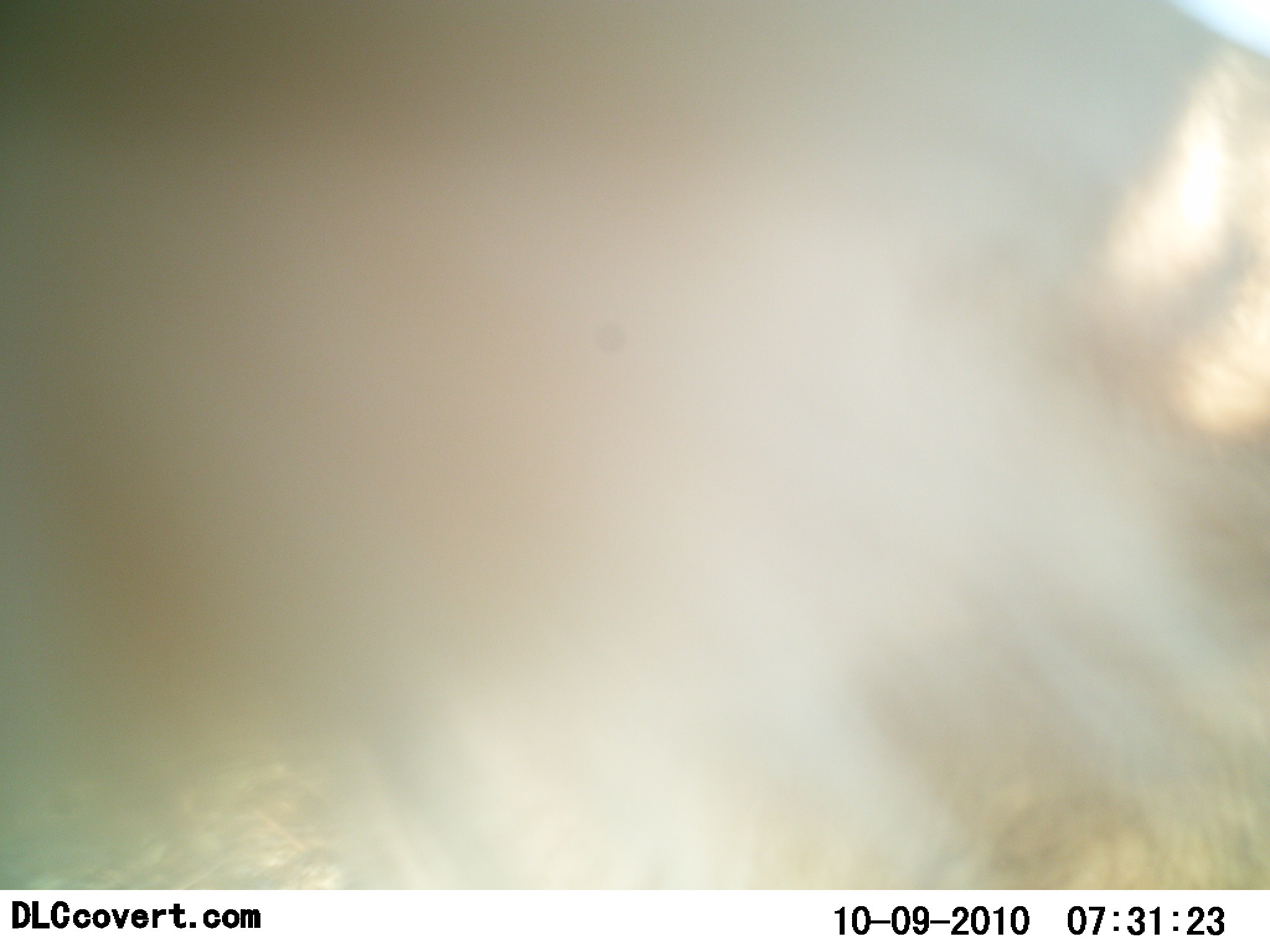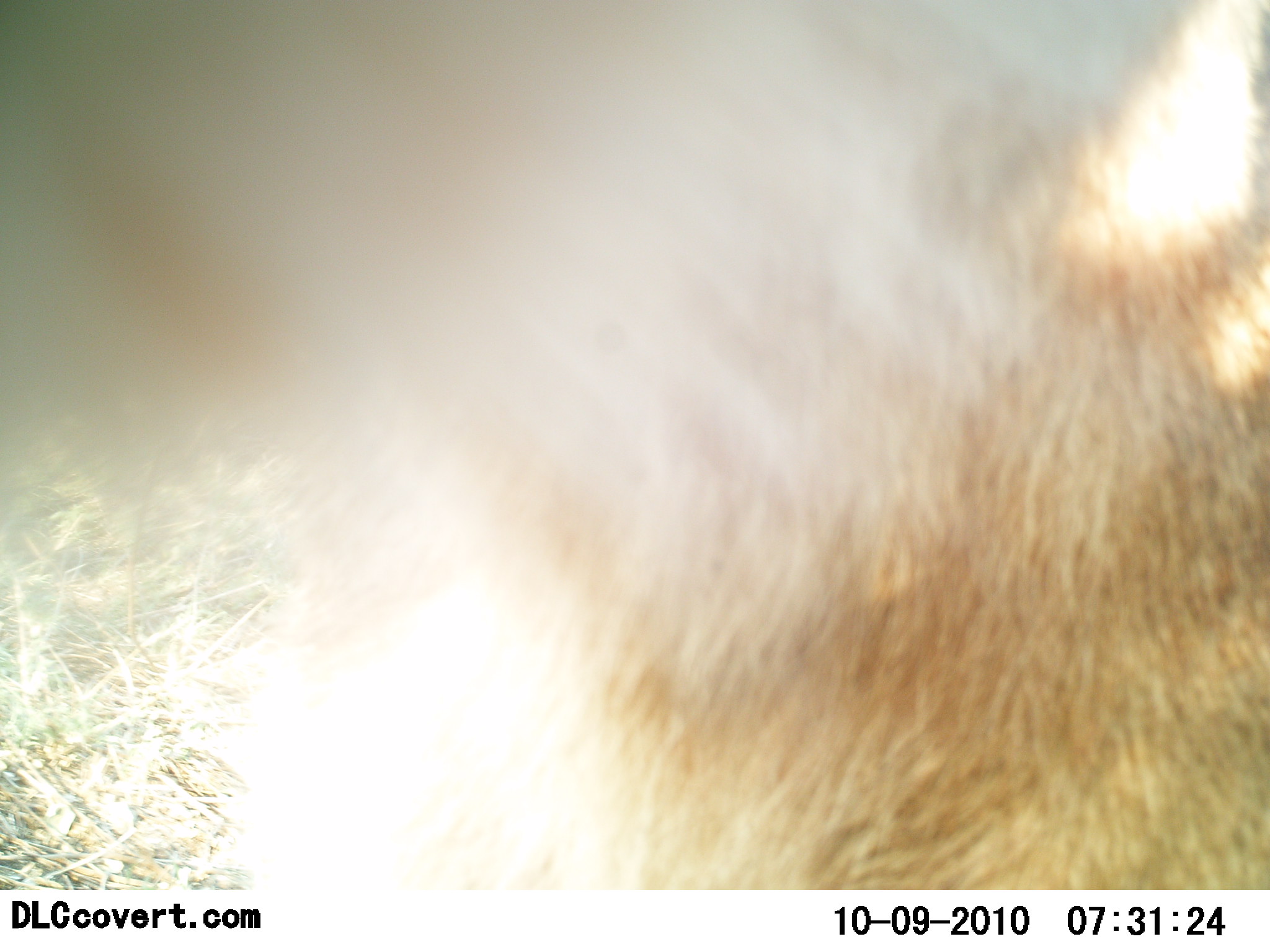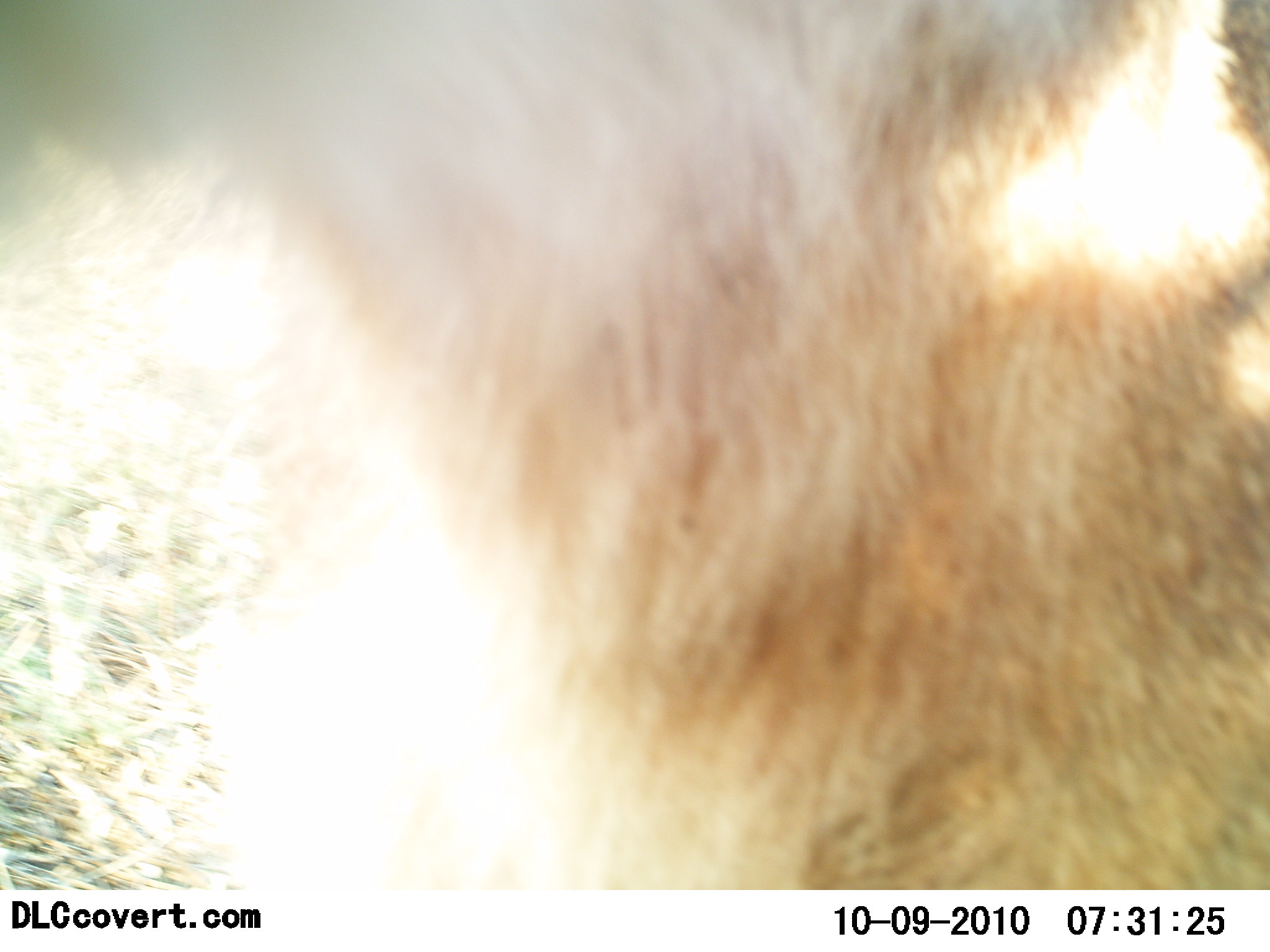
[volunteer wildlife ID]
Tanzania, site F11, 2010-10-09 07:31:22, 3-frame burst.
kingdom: Animalia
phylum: Chordata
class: Mammalia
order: Carnivora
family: Felidae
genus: Panthera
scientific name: Panthera leo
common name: lion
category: lionfemale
Lionfemale (lion) (Panthera leo), count 1. Behavior (volunteer vote fractions): standing 58%, resting 17%, moving 17%, interacting 17%. Young present (vote fraction): 8%. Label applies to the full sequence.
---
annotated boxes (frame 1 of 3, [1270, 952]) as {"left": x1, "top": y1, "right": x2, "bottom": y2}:
animal: {"left": 1, "top": 1, "right": 1270, "bottom": 886}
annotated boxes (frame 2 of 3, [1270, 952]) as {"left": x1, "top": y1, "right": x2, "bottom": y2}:
animal: {"left": 0, "top": 1, "right": 1269, "bottom": 888}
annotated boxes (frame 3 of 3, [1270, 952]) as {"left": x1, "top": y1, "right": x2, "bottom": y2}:
animal: {"left": 0, "top": 2, "right": 1269, "bottom": 887}